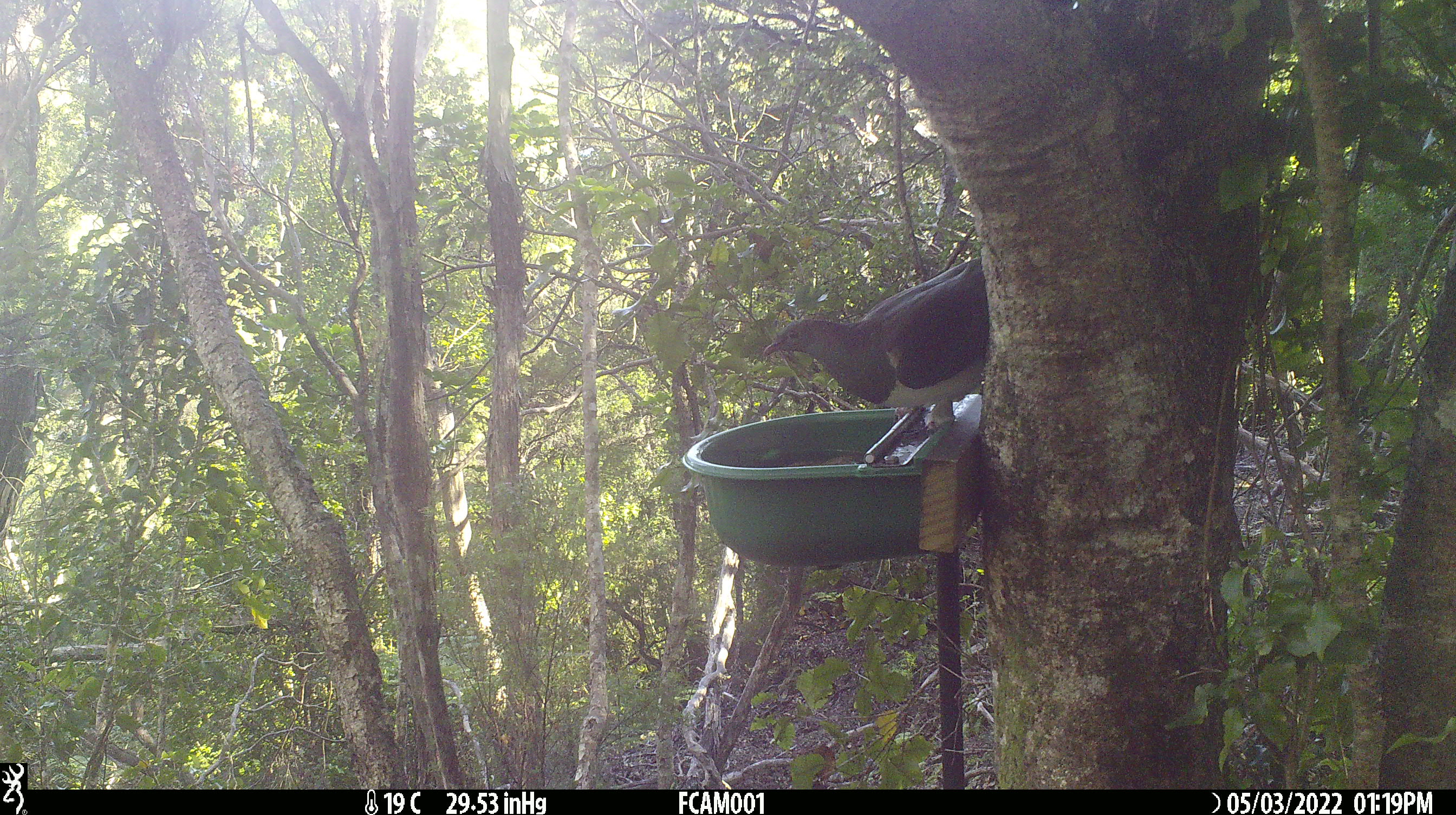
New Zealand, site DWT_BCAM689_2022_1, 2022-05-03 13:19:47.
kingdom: Animalia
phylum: Chordata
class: Aves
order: Columbiformes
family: Columbidae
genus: Hemiphaga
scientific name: Hemiphaga novaeseelandiae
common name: new zealand pigeon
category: kereru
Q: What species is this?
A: Kereru (new zealand pigeon) (Hemiphaga novaeseelandiae).